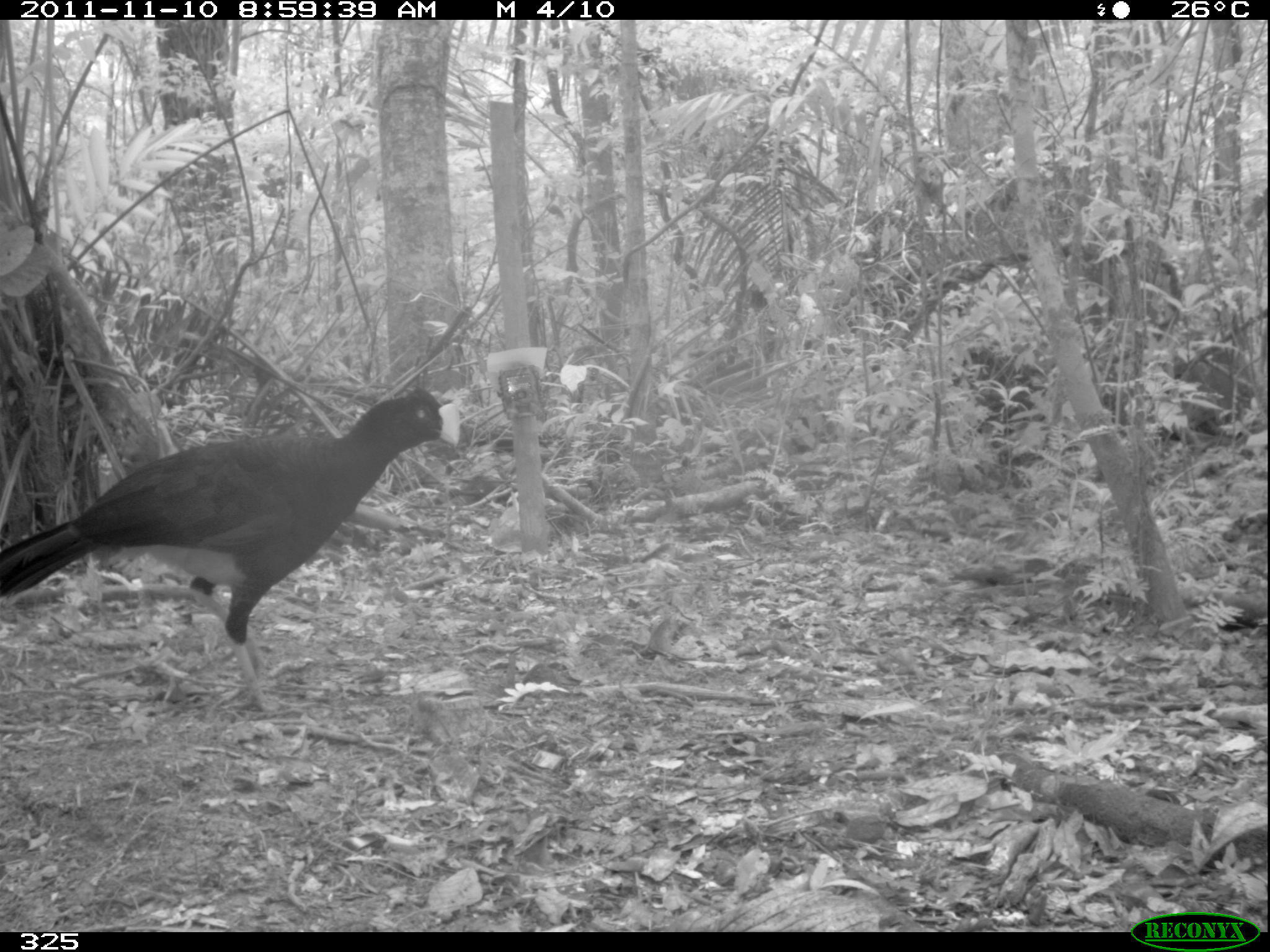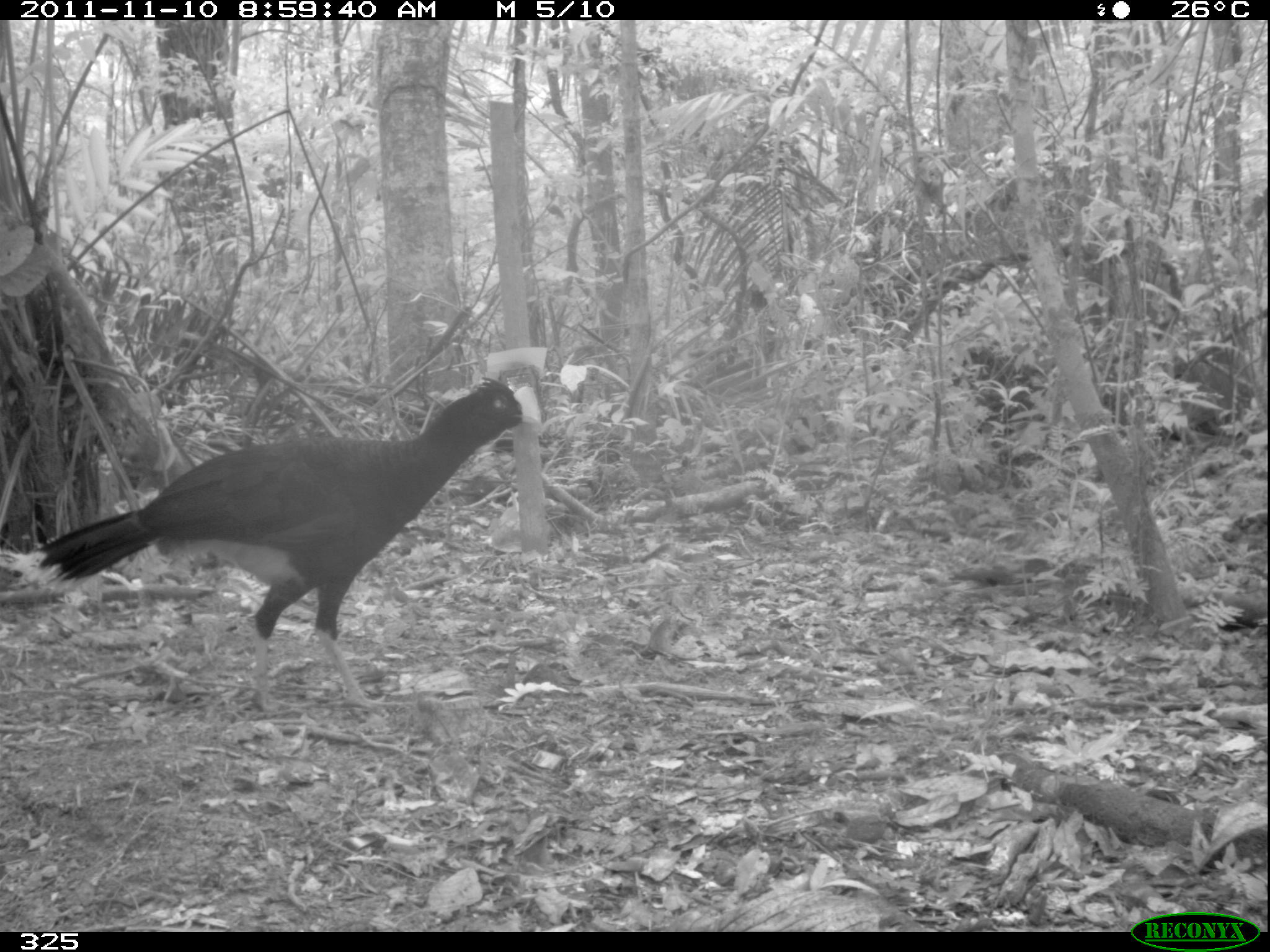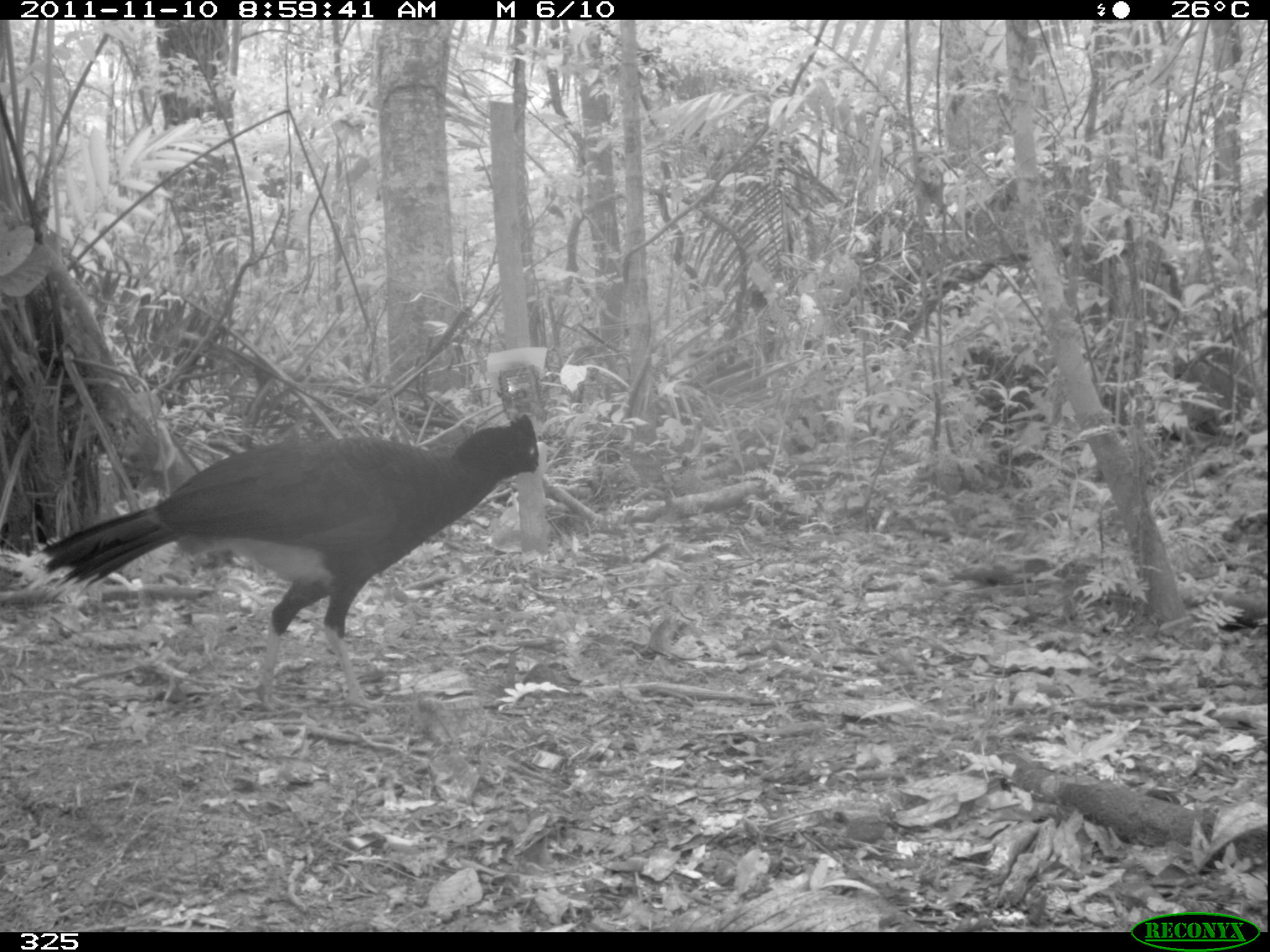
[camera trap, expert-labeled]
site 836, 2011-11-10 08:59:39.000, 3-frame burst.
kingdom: Animalia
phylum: Chordata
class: Aves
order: Galliformes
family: Cracidae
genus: Mitu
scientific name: Mitu tuberosum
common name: razor-billed curassow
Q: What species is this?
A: Mitu tuberosum (razor-billed curassow).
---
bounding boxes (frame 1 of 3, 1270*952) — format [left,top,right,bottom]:
mitu tuberosum: [0,386,460,713]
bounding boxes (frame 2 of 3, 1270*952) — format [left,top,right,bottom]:
mitu tuberosum: [39,379,539,714]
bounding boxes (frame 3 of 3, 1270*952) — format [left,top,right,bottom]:
mitu tuberosum: [36,408,549,714]